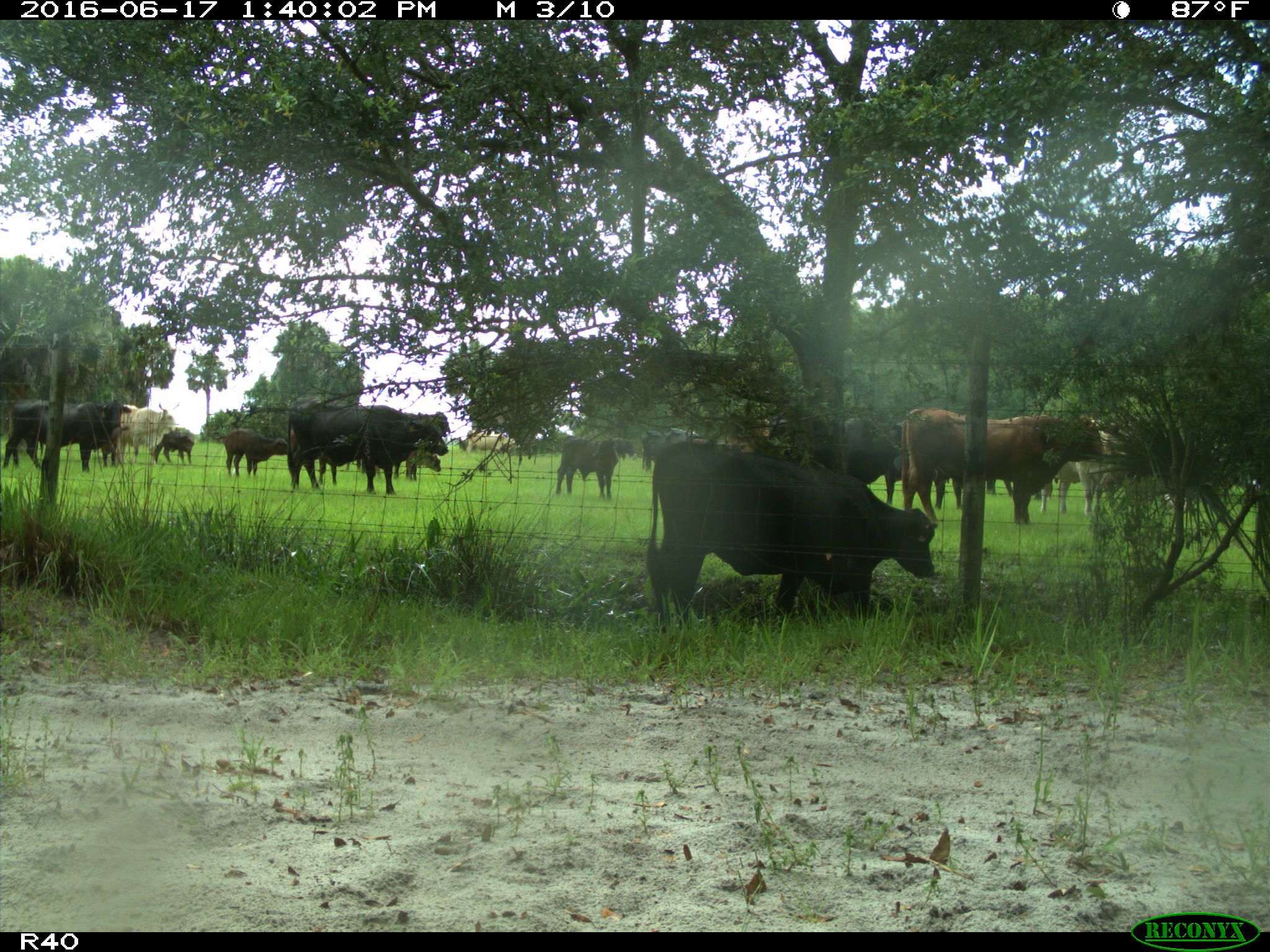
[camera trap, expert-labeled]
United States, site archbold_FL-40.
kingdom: Animalia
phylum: Chordata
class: Mammalia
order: Artiodactyla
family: Bovidae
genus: Bos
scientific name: Bos taurus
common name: domestic cow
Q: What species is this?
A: Bos taurus (domestic cow).